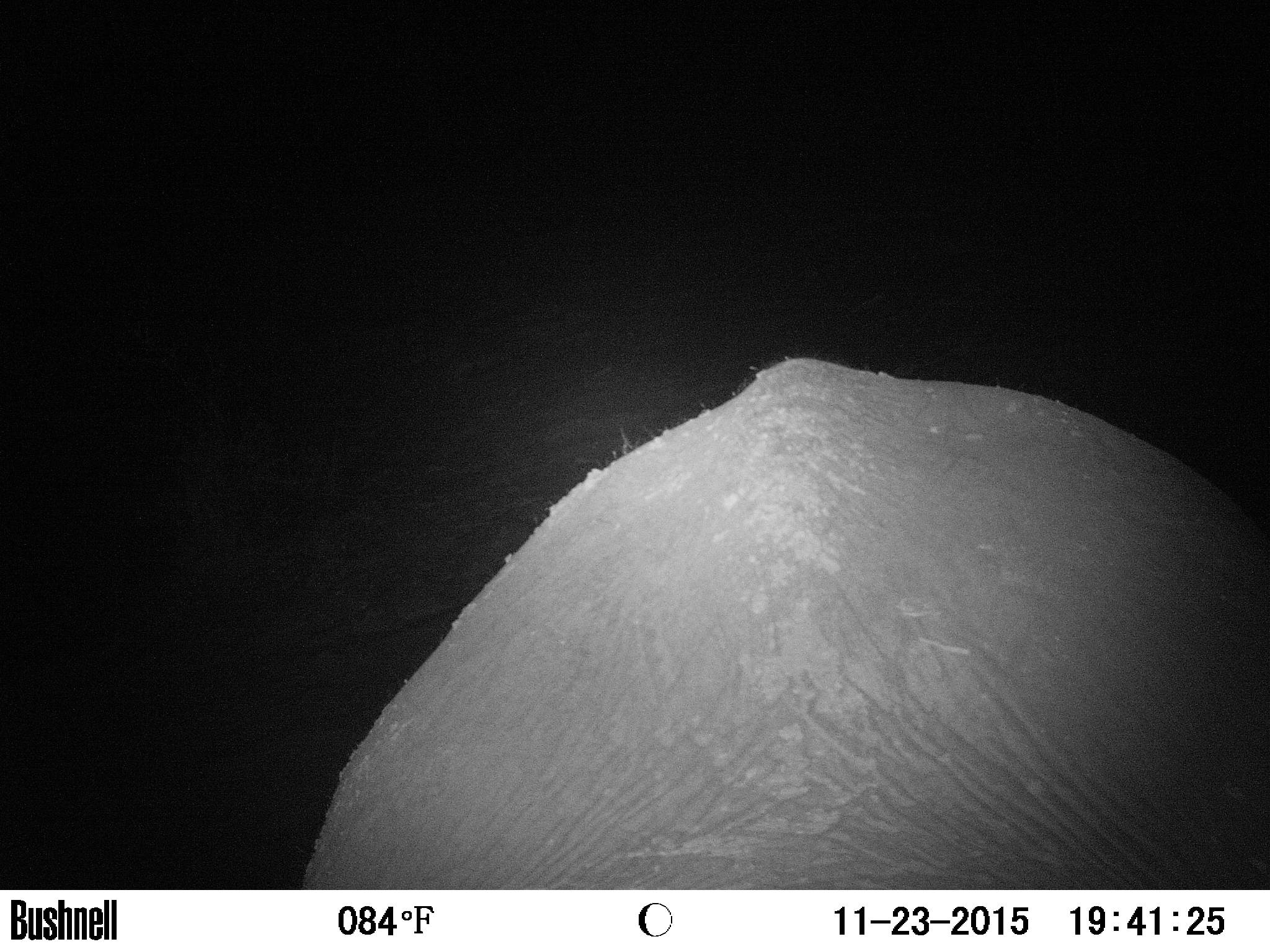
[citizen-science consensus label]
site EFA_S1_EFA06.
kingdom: Animalia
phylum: Chordata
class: Mammalia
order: Proboscidea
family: Elephantidae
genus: Loxodonta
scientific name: Loxodonta africana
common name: african bush elephant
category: elephant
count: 1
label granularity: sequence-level